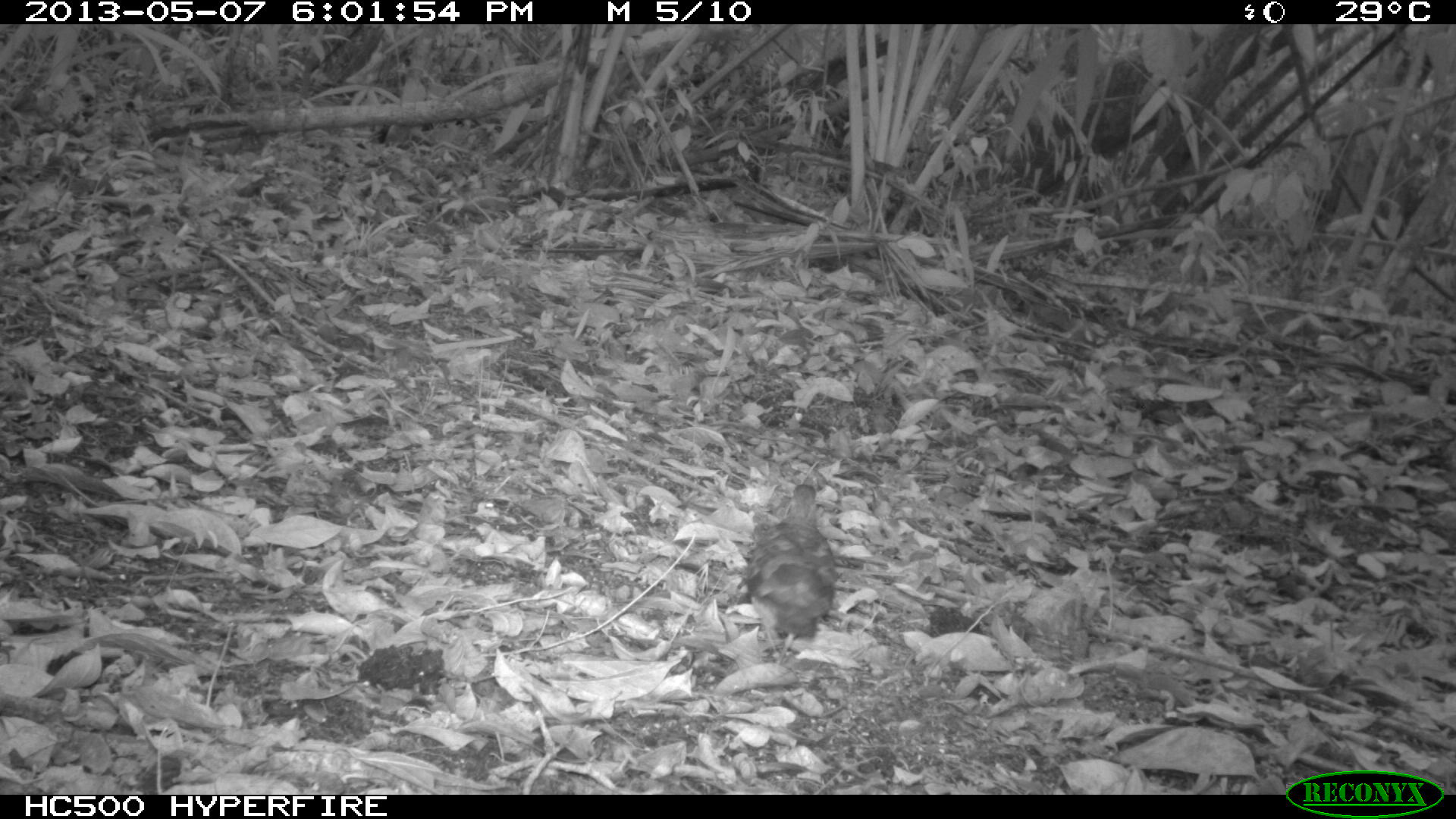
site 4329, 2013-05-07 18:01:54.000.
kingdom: Animalia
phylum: Chordata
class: Aves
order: Columbiformes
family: Columbidae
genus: Geotrygon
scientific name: Geotrygon montana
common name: ruddy quail-dove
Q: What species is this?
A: Geotrygon montana (ruddy quail-dove).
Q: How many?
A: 1.